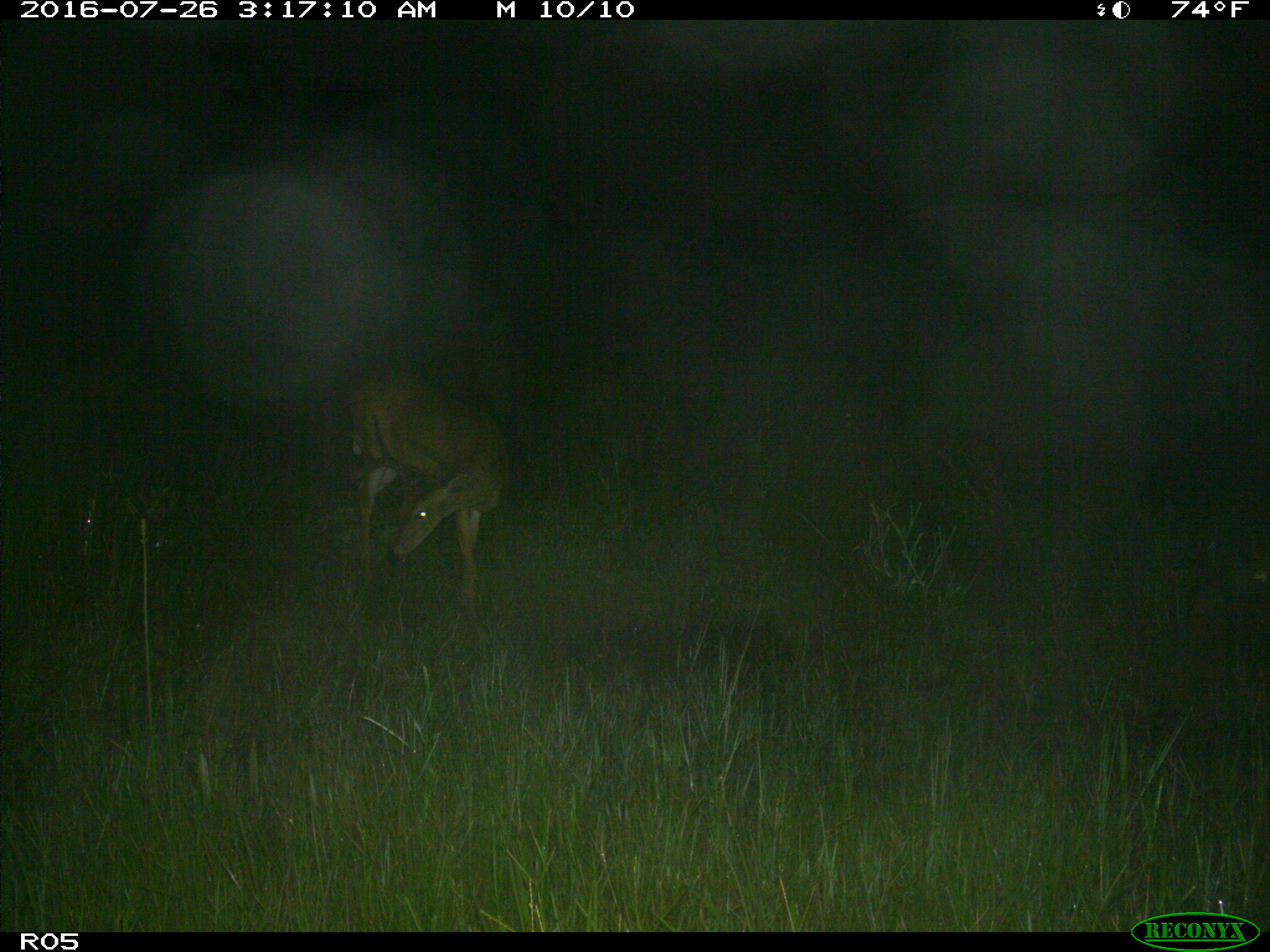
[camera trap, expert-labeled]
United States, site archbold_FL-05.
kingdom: Animalia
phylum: Chordata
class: Mammalia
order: Artiodactyla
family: Cervidae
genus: Odocoileus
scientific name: Odocoileus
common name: deer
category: unidentified deer